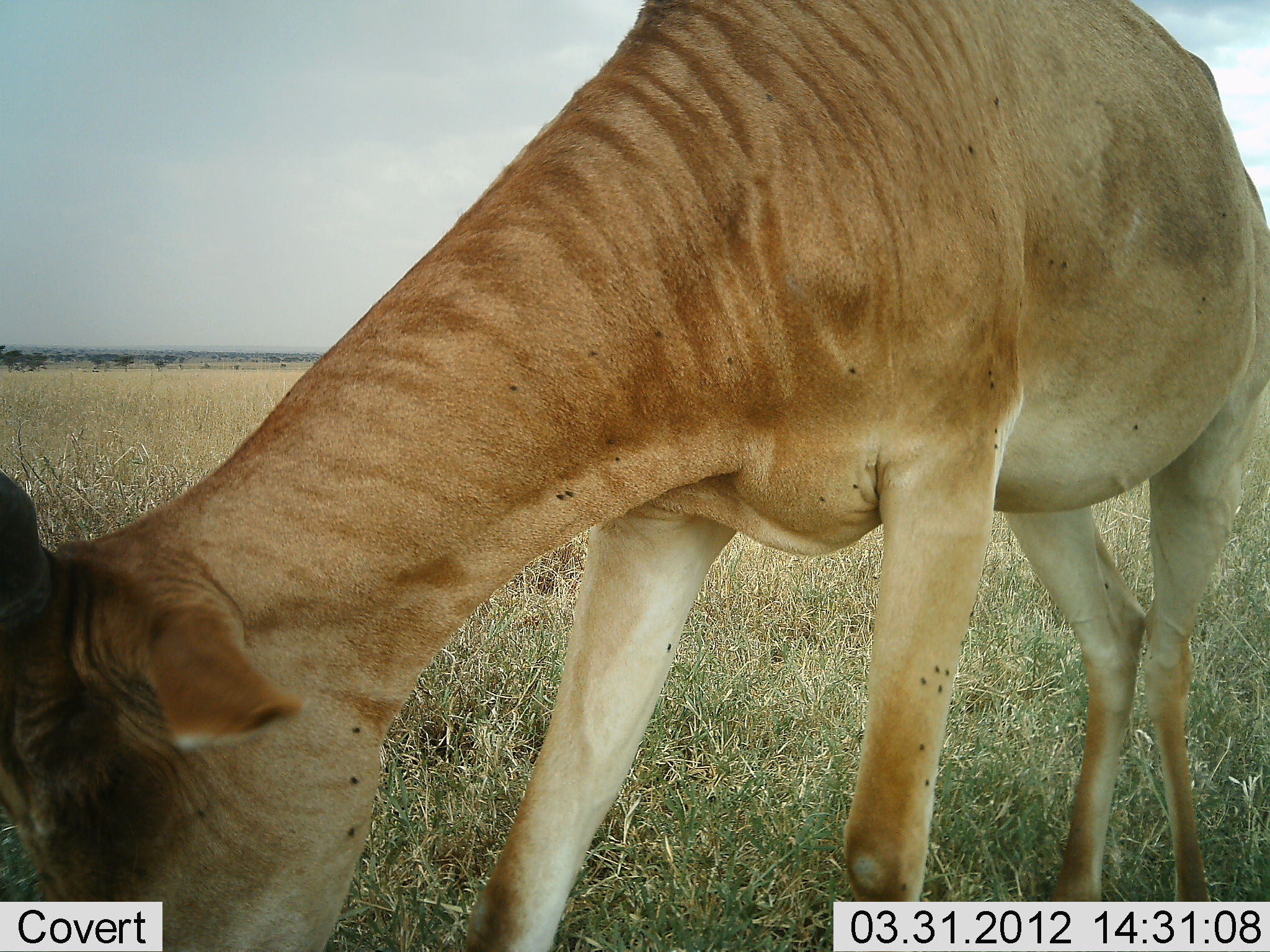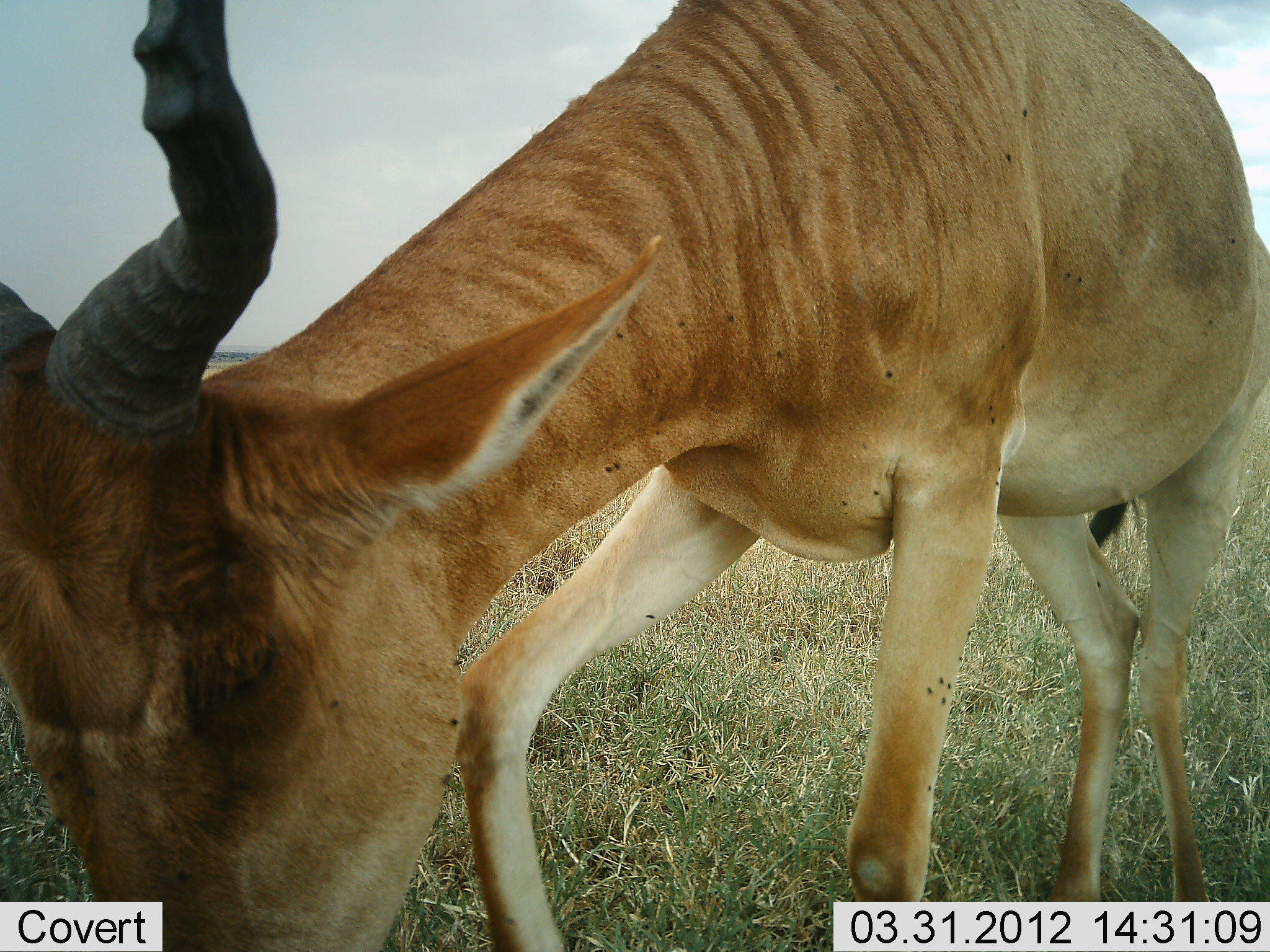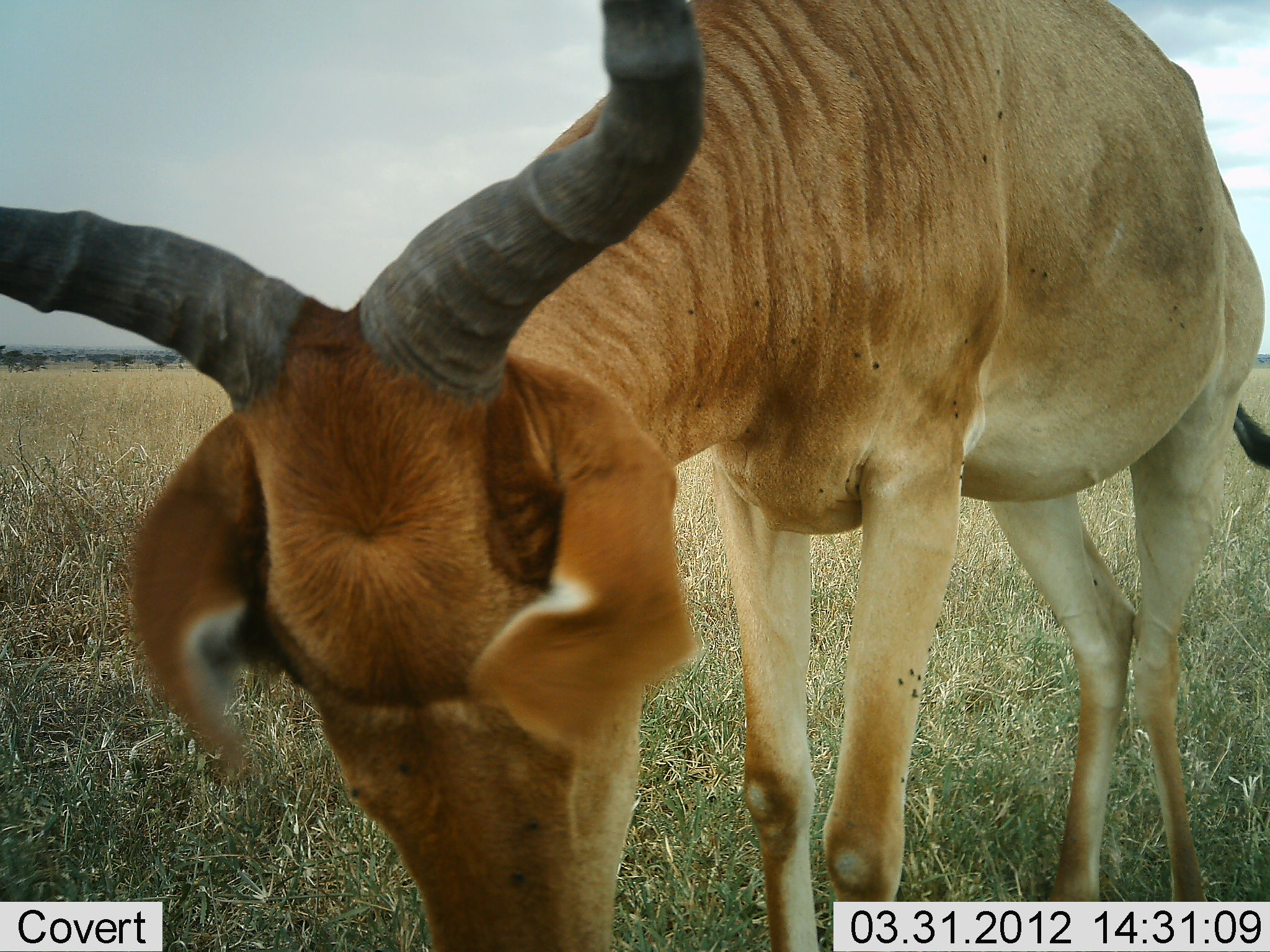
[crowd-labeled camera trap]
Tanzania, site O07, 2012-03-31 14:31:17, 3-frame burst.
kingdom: Animalia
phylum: Chordata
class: Mammalia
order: Artiodactyla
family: Bovidae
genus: Alcelaphus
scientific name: Alcelaphus buselaphus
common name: hartebeest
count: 1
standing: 16%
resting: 0%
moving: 4%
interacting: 4%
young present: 0%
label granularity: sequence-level